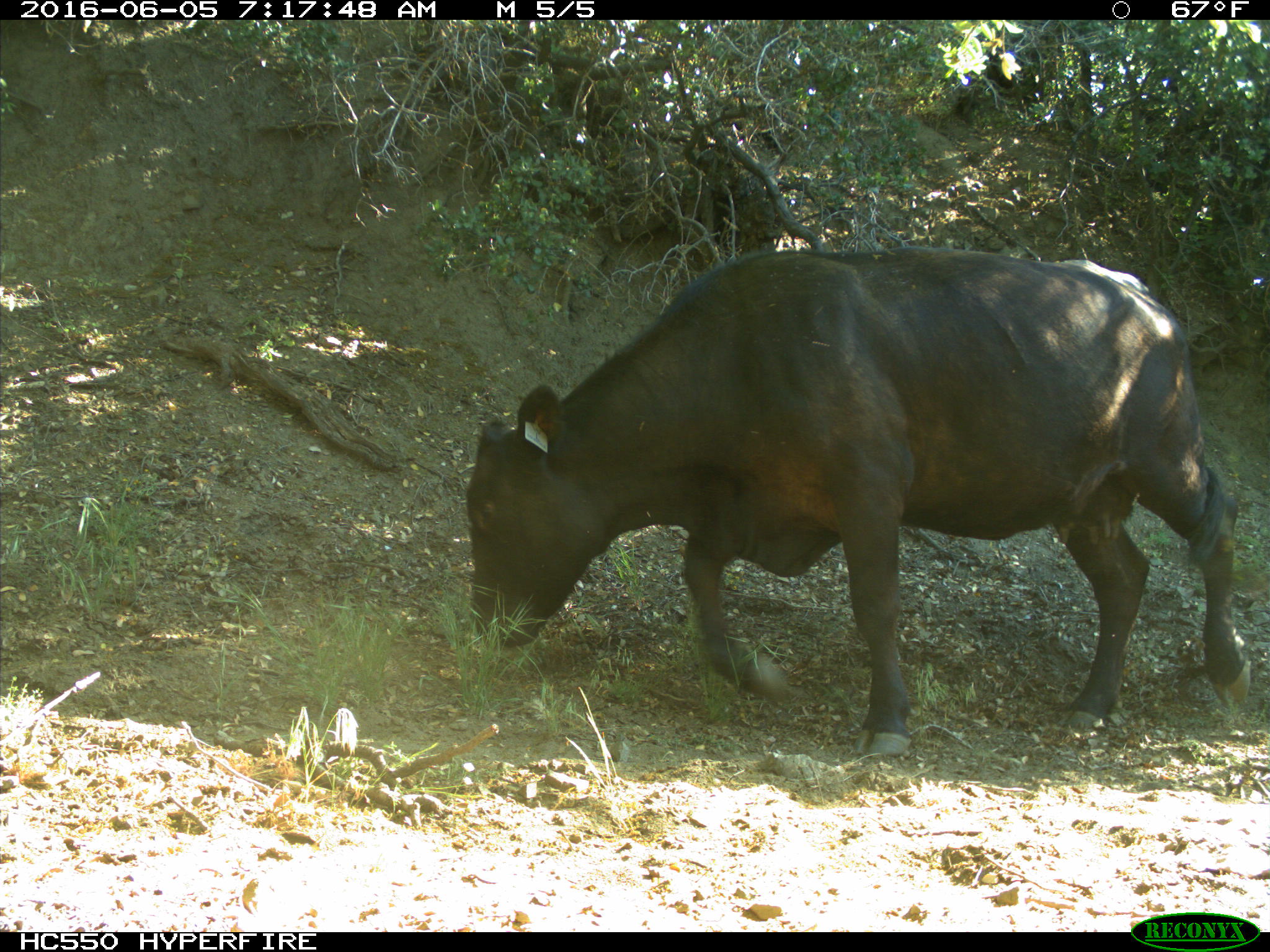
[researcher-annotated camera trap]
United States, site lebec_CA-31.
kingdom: Animalia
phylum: Chordata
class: Mammalia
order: Artiodactyla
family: Bovidae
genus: Bos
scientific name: Bos taurus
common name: domestic cow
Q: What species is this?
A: Bos taurus (domestic cow).